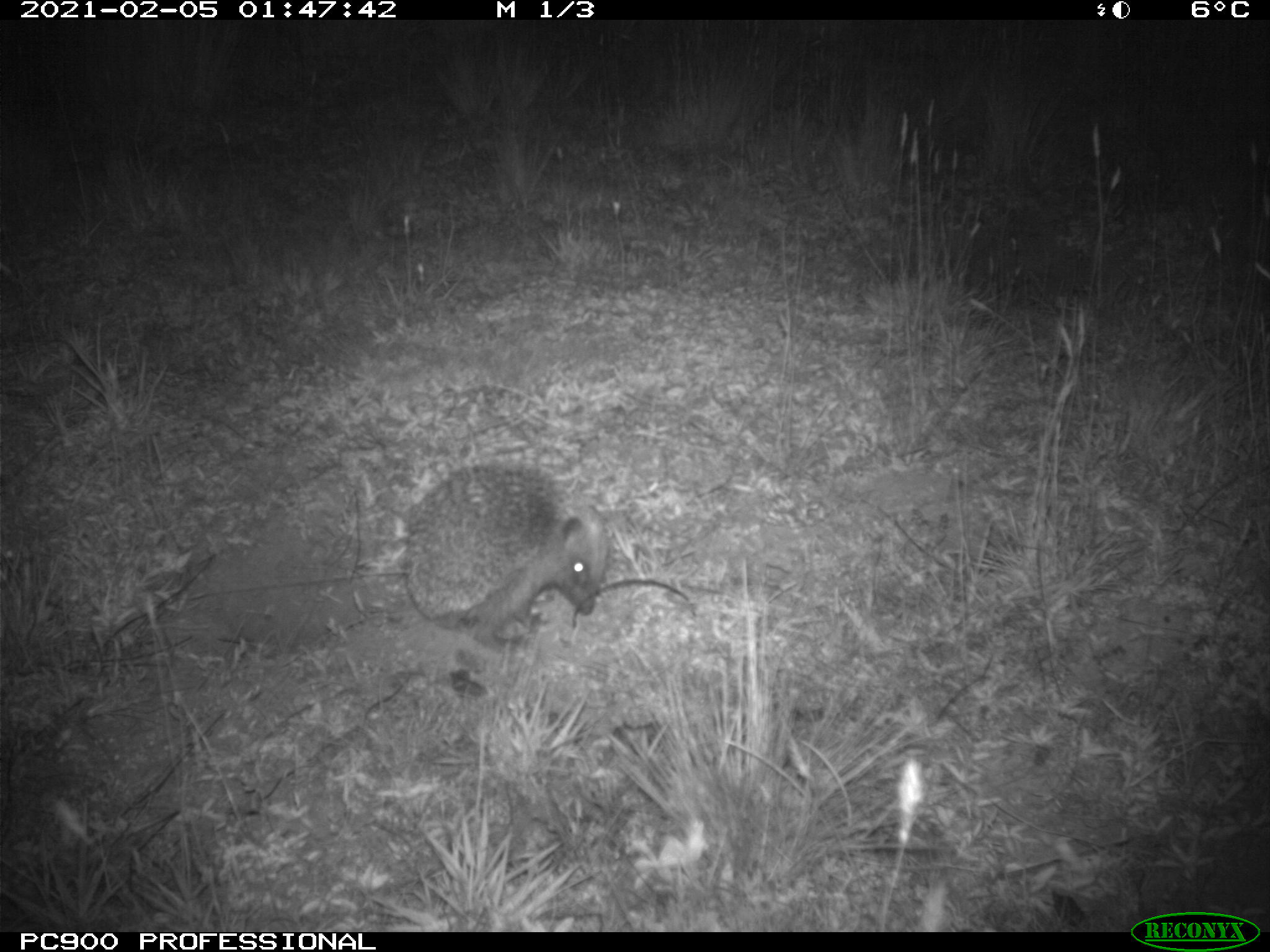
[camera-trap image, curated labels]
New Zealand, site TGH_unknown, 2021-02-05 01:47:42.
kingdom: Animalia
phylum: Chordata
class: Mammalia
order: Eulipotyphla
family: Erinaceidae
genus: Erinaceus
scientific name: Erinaceus europaeus europaeus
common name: european hedgehog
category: hedgehog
Hedgehog (european hedgehog) (Erinaceus europaeus europaeus).